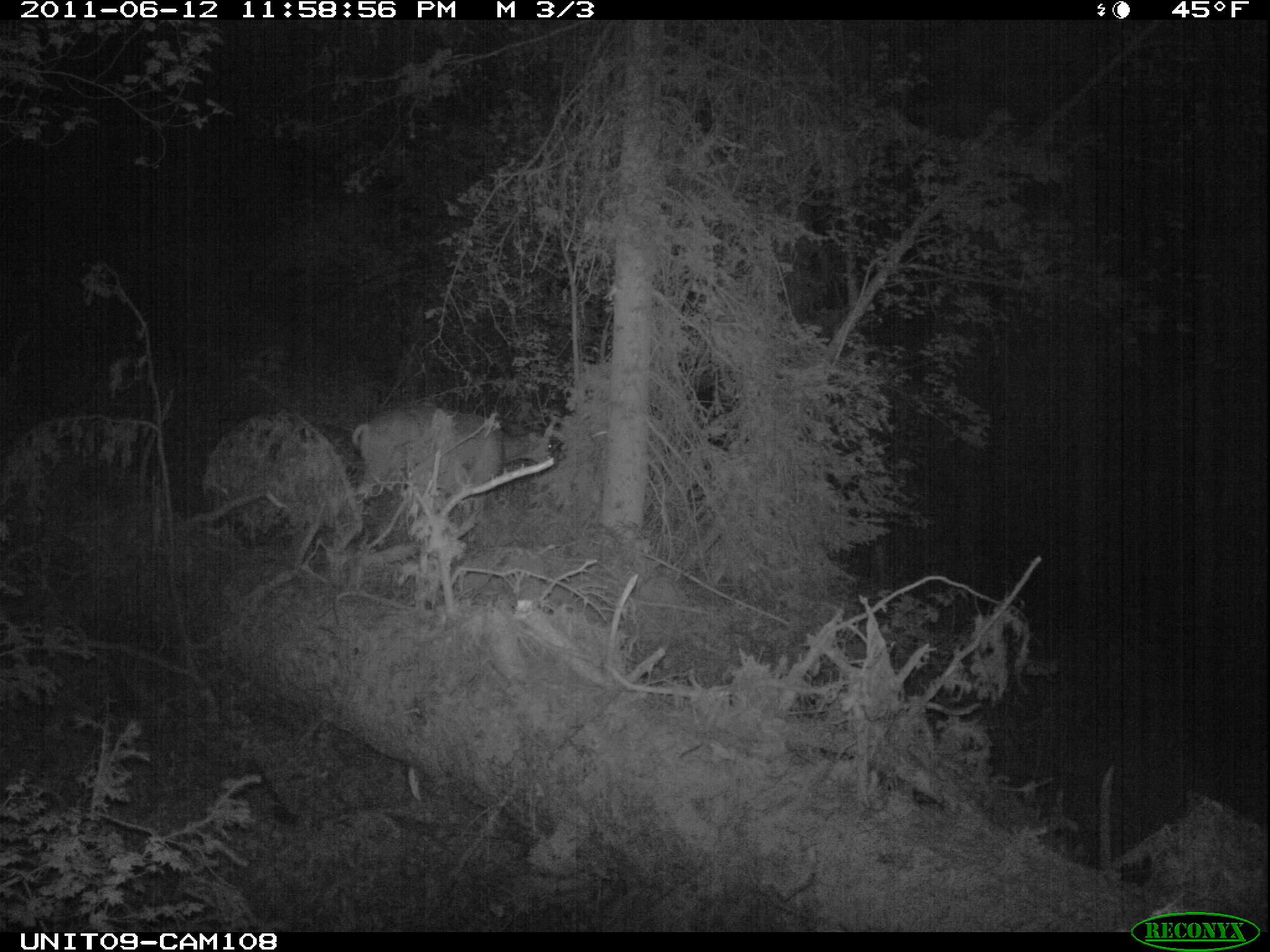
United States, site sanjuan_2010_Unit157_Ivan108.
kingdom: Animalia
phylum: Chordata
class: Mammalia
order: Artiodactyla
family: Cervidae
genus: Odocoileus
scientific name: Odocoileus hemionus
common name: mule deer